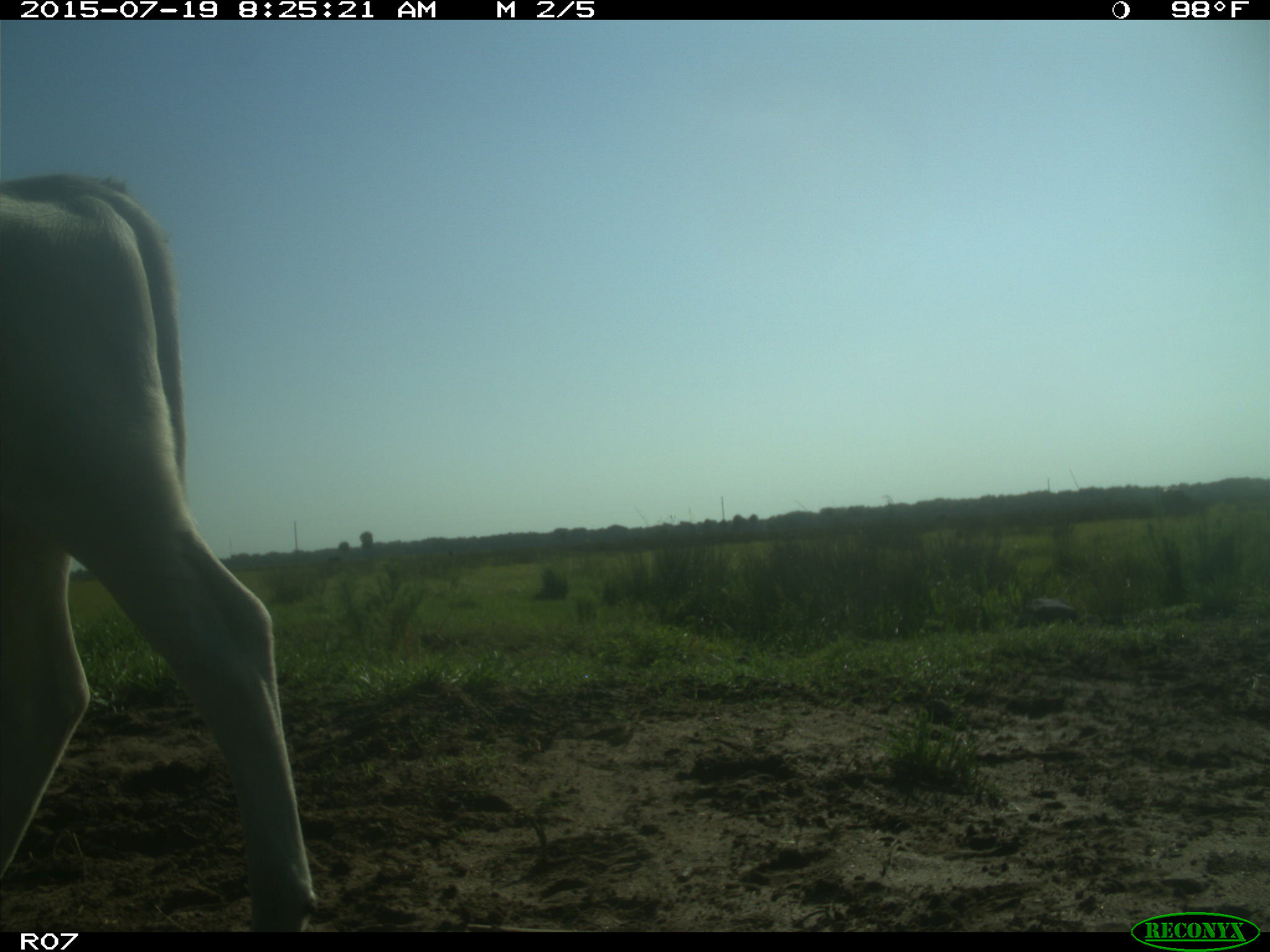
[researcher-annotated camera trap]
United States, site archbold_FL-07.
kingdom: Animalia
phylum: Chordata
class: Mammalia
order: Artiodactyla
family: Bovidae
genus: Bos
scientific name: Bos taurus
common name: domestic cow